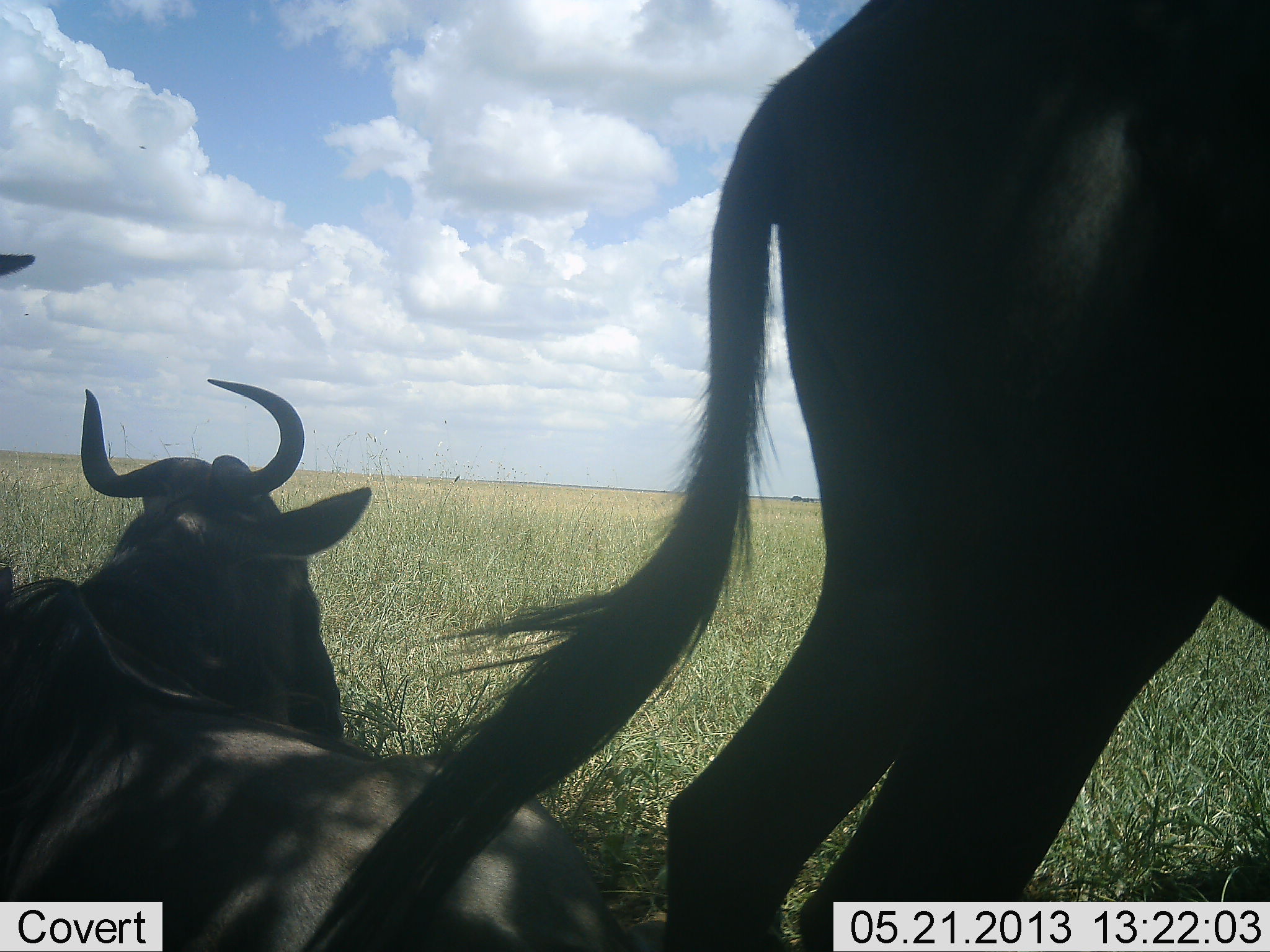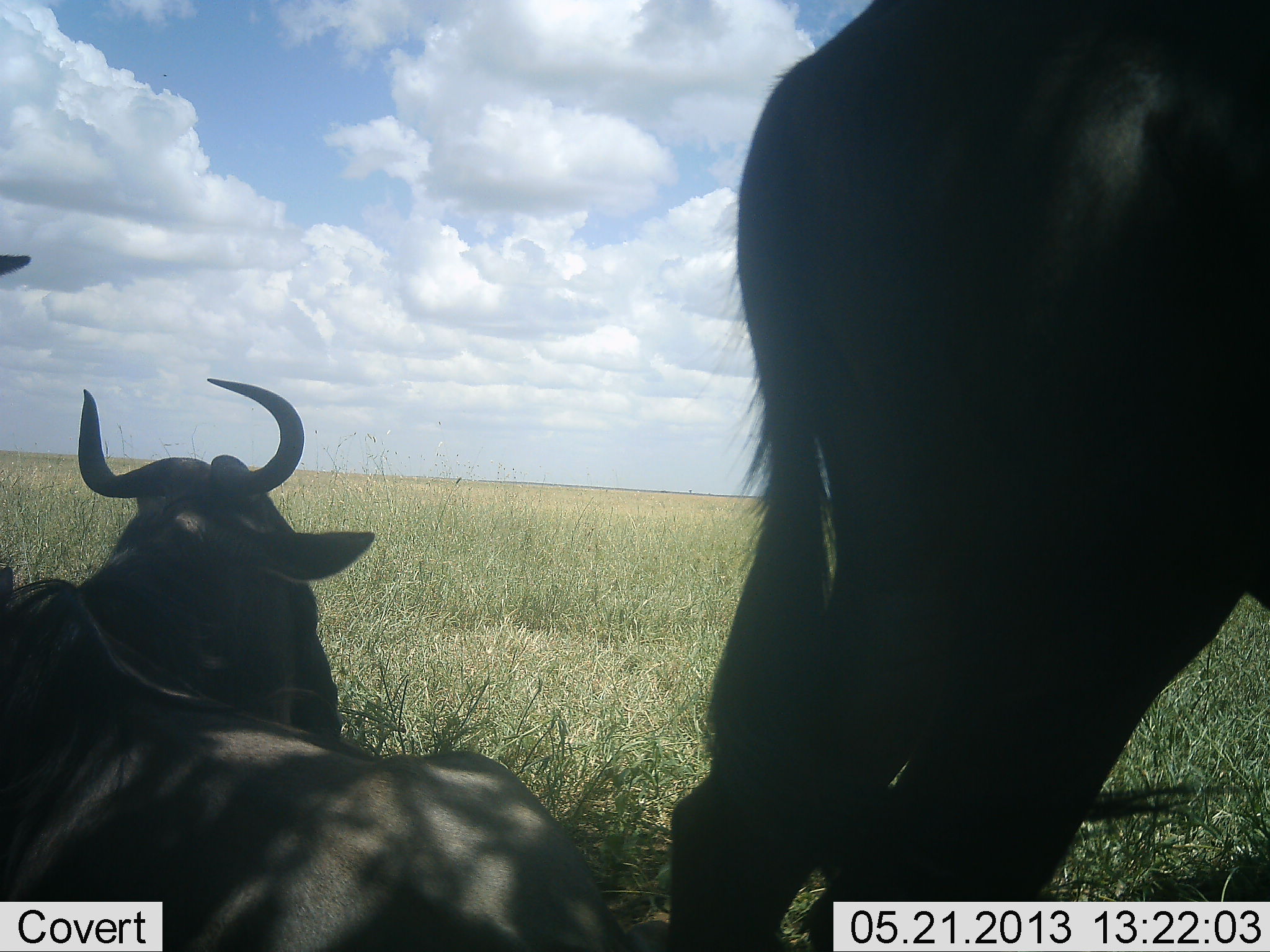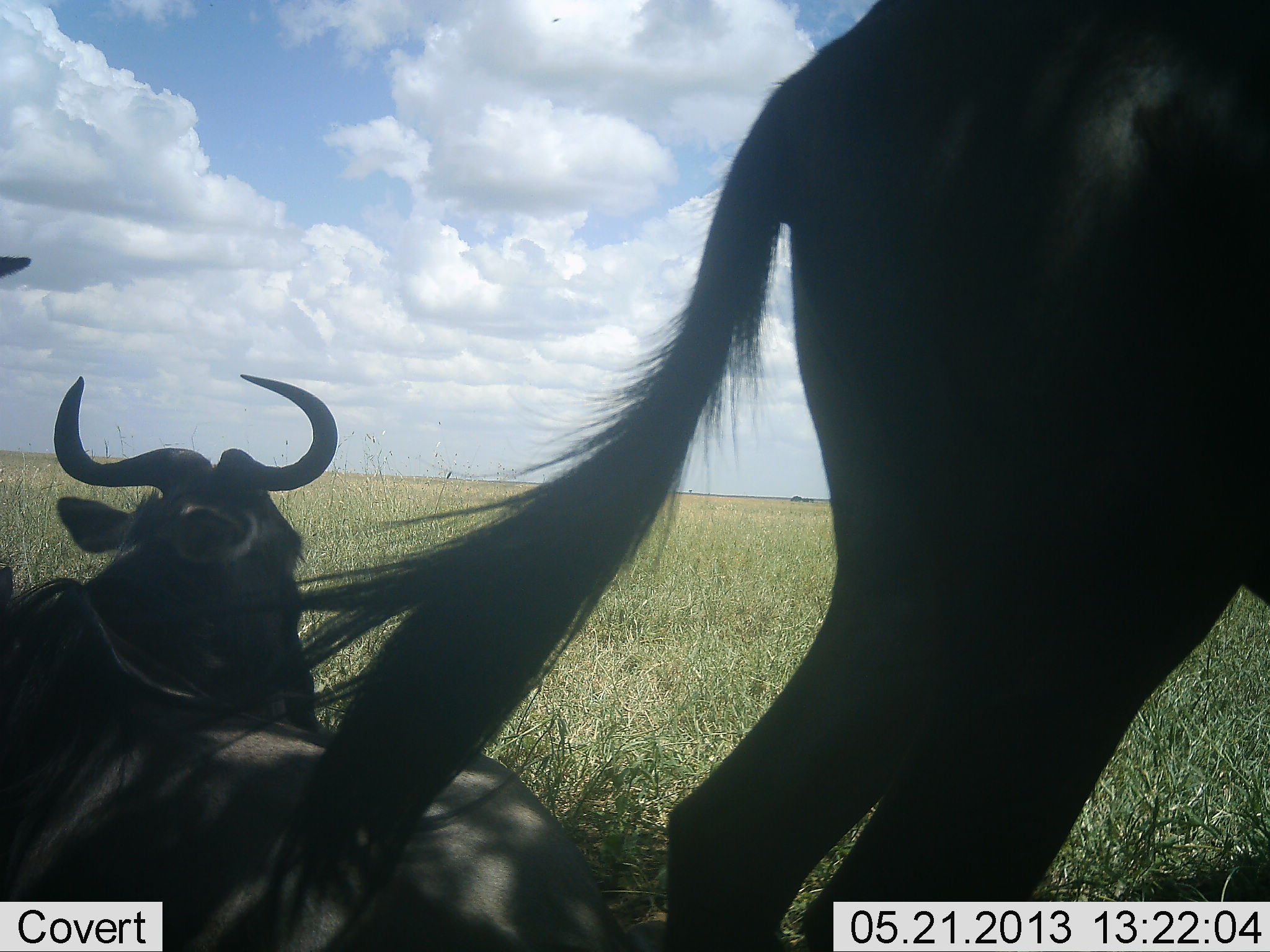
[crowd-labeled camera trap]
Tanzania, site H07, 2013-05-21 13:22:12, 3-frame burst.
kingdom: Animalia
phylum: Chordata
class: Mammalia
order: Artiodactyla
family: Bovidae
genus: Connochaetes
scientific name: Connochaetes taurinus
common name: blue wildebeest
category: wildebeest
Wildebeest (blue wildebeest) (Connochaetes taurinus), count 3. Behavior (volunteer vote fractions): standing 90%, resting 100%, moving 0%, interacting 0%. Young present (vote fraction): 0%. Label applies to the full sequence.